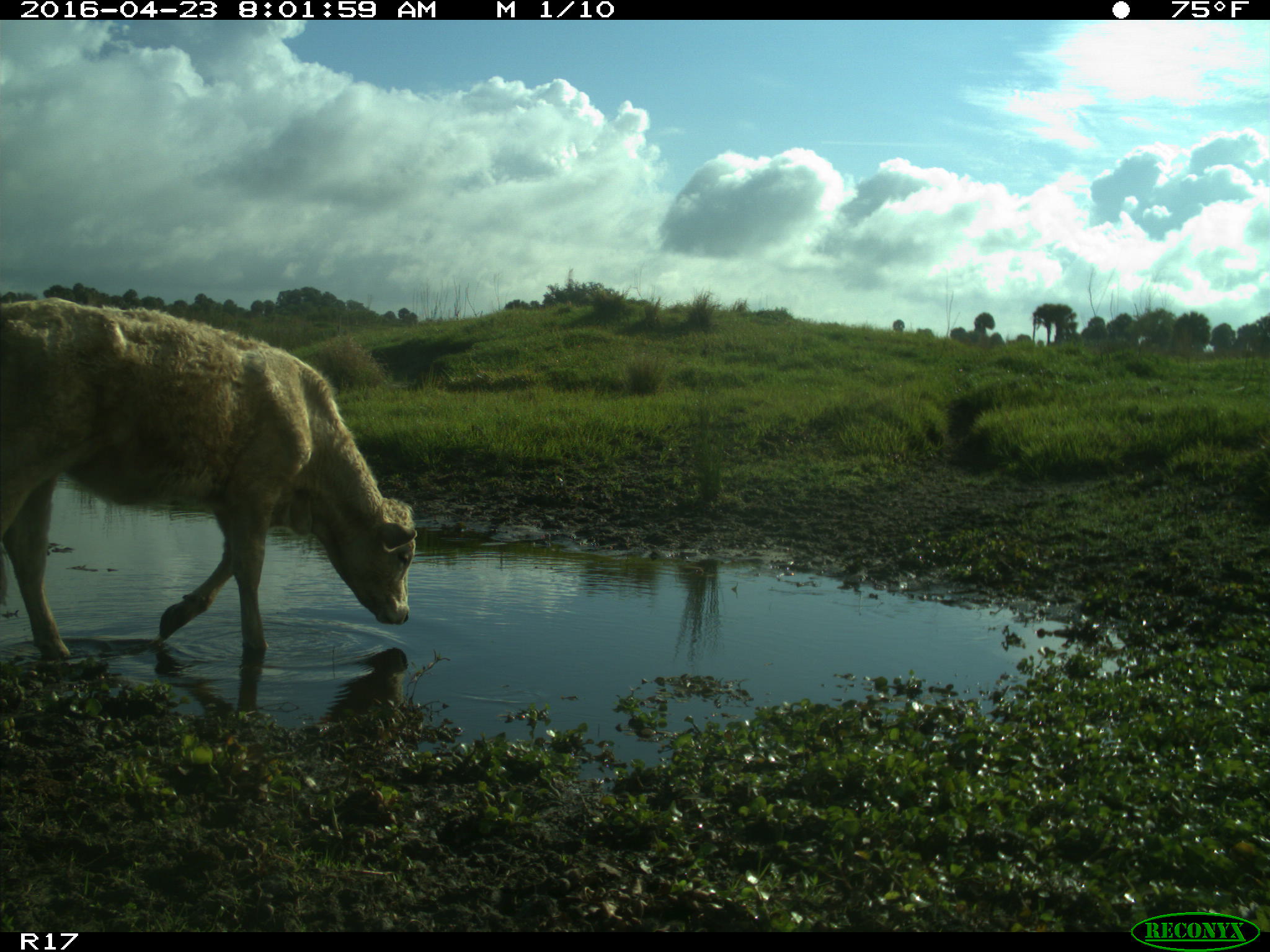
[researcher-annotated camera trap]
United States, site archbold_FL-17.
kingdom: Animalia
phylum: Chordata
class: Mammalia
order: Artiodactyla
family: Bovidae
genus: Bos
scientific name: Bos taurus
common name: domestic cow